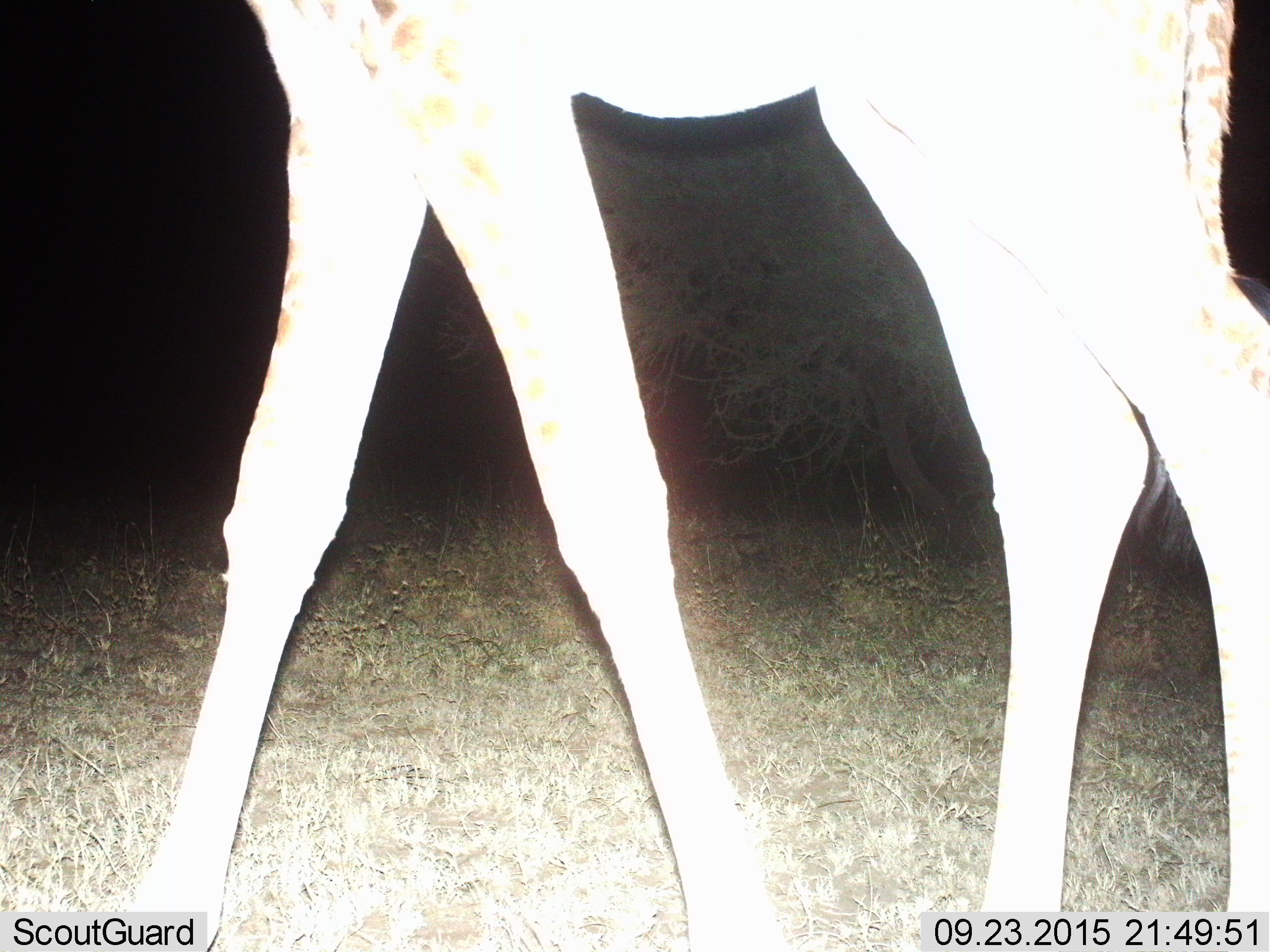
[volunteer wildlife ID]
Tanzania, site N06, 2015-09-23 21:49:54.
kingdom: Animalia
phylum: Chordata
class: Mammalia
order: Artiodactyla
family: Giraffidae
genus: Giraffa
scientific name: Giraffa camelopardalis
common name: giraffe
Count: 1.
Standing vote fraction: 29%.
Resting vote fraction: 0%.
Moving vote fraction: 71%.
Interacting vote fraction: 0%.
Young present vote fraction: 0%.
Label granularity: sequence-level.